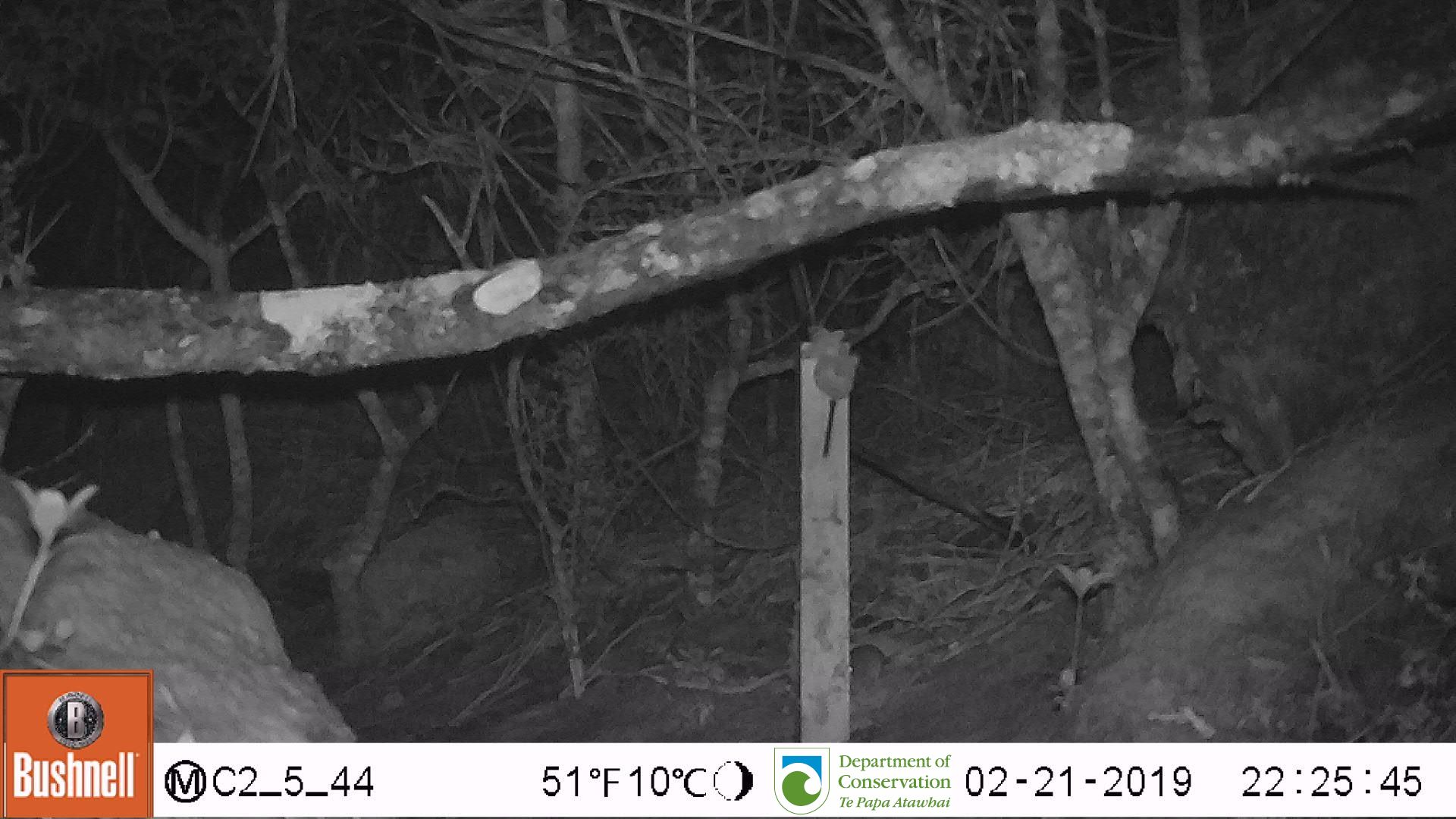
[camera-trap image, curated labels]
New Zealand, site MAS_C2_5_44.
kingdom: Animalia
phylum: Chordata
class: Mammalia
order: Rodentia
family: Muridae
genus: Mus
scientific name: Mus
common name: mouse